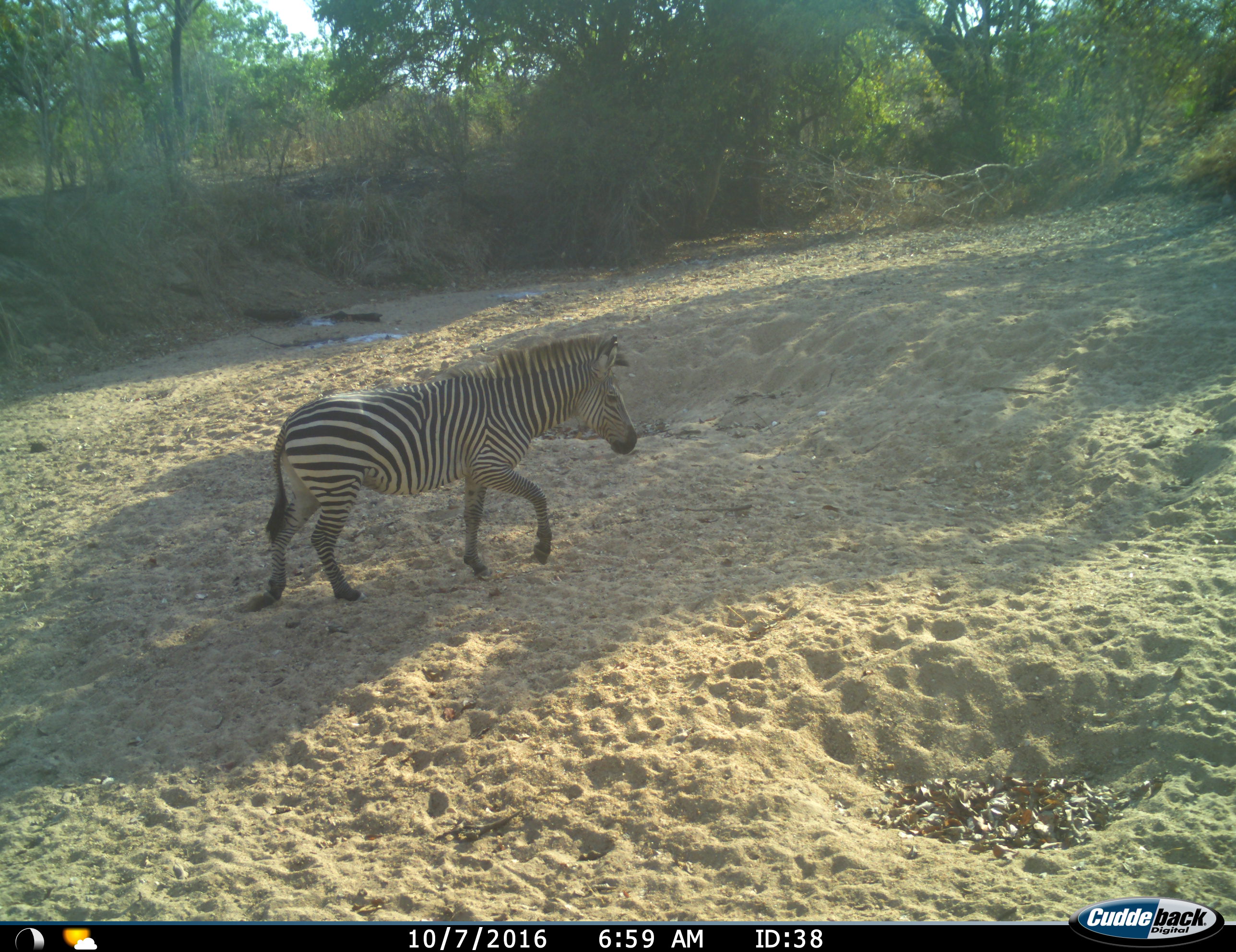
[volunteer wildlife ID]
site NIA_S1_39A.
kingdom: Animalia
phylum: Chordata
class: Mammalia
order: Perissodactyla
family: Equidae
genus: Equus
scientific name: Equus quagga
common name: plains zebra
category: zebraplains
Zebraplains (plains zebra) (Equus quagga), count 1. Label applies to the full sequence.